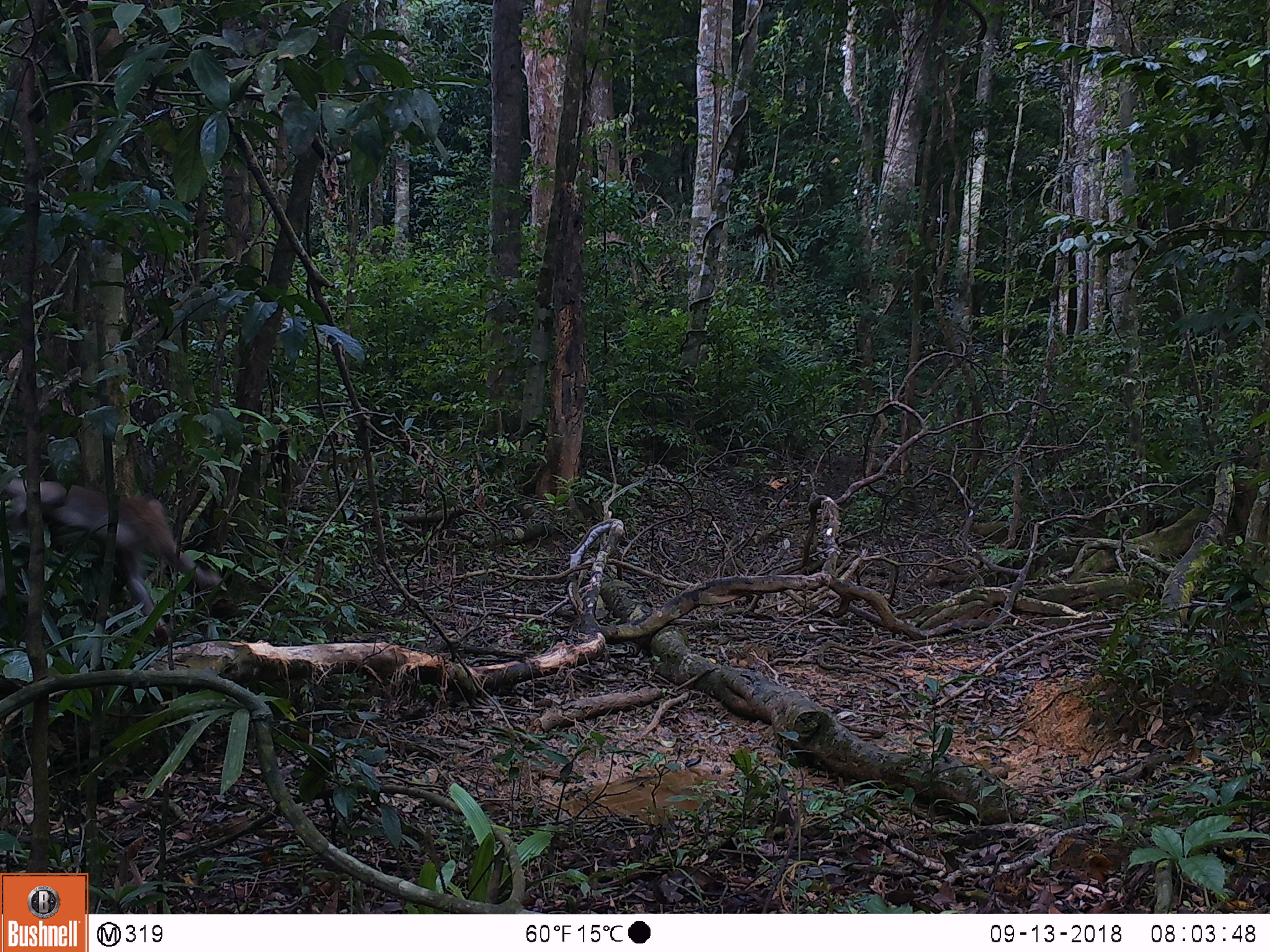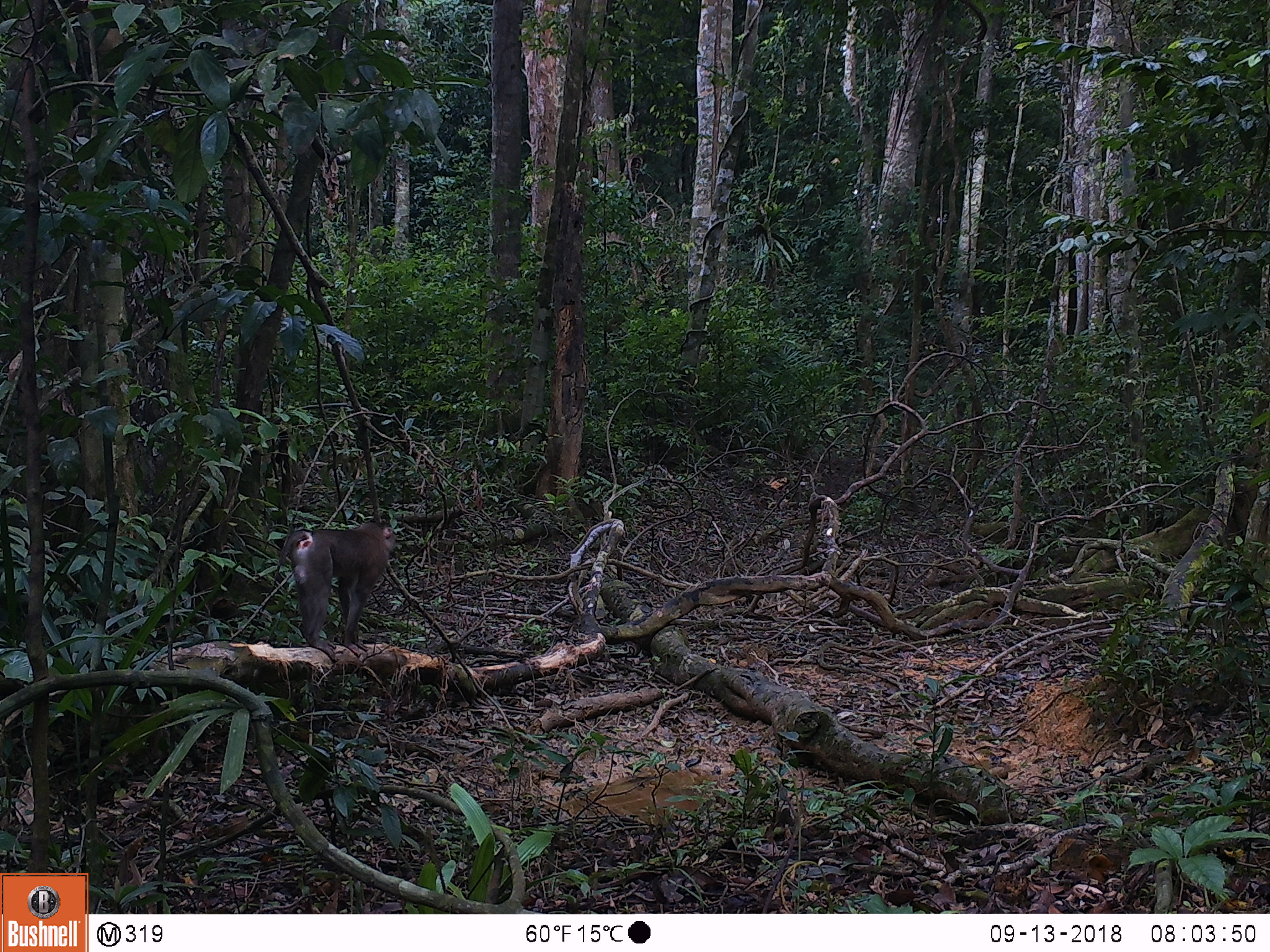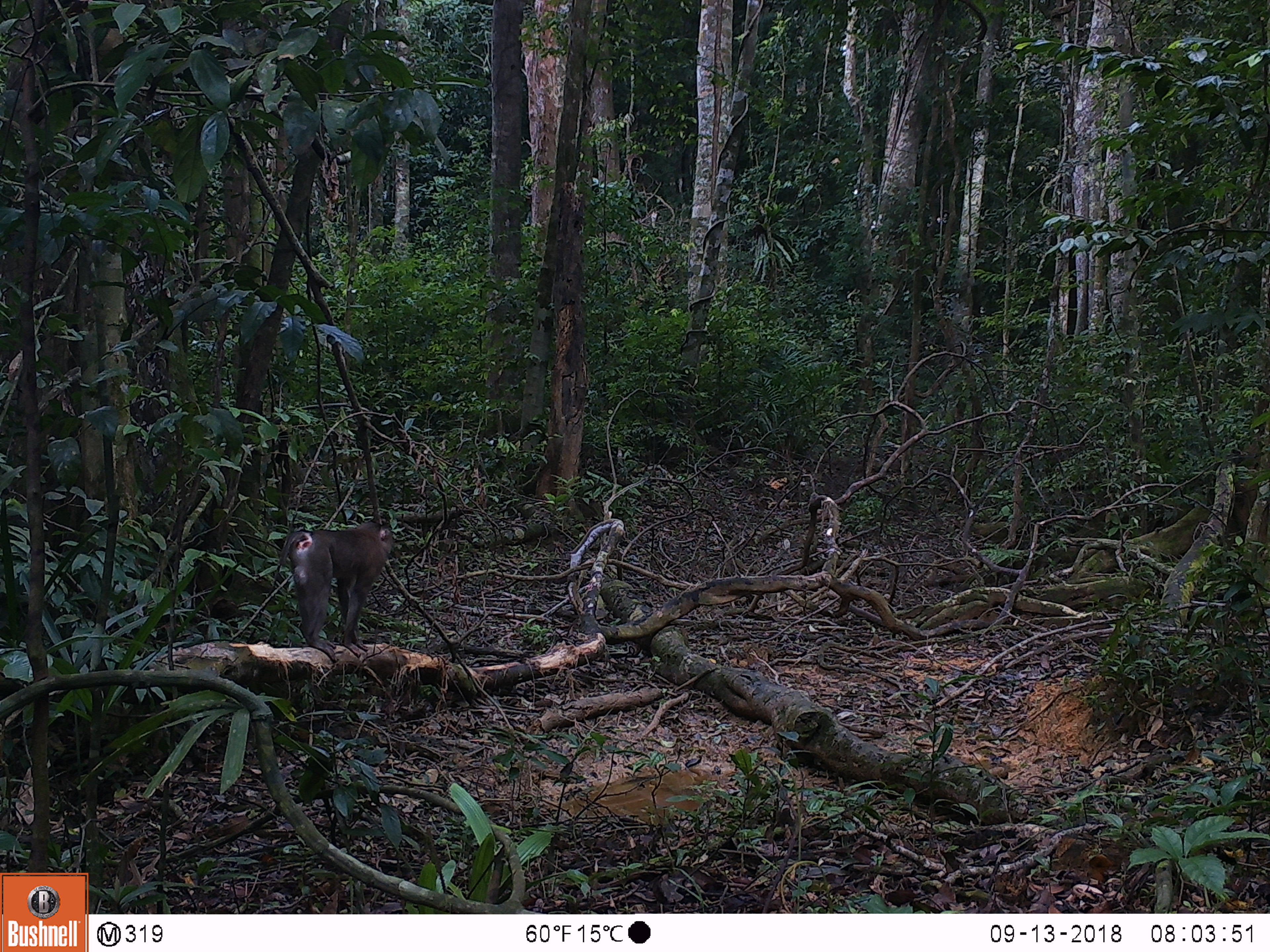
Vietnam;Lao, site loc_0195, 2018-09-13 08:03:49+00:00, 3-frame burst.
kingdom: Animalia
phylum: Chordata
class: Mammalia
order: Primates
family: Cercopithecidae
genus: Macaca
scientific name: Macaca nemestrina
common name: pig-tailed macaque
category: pig tailed macaque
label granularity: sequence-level